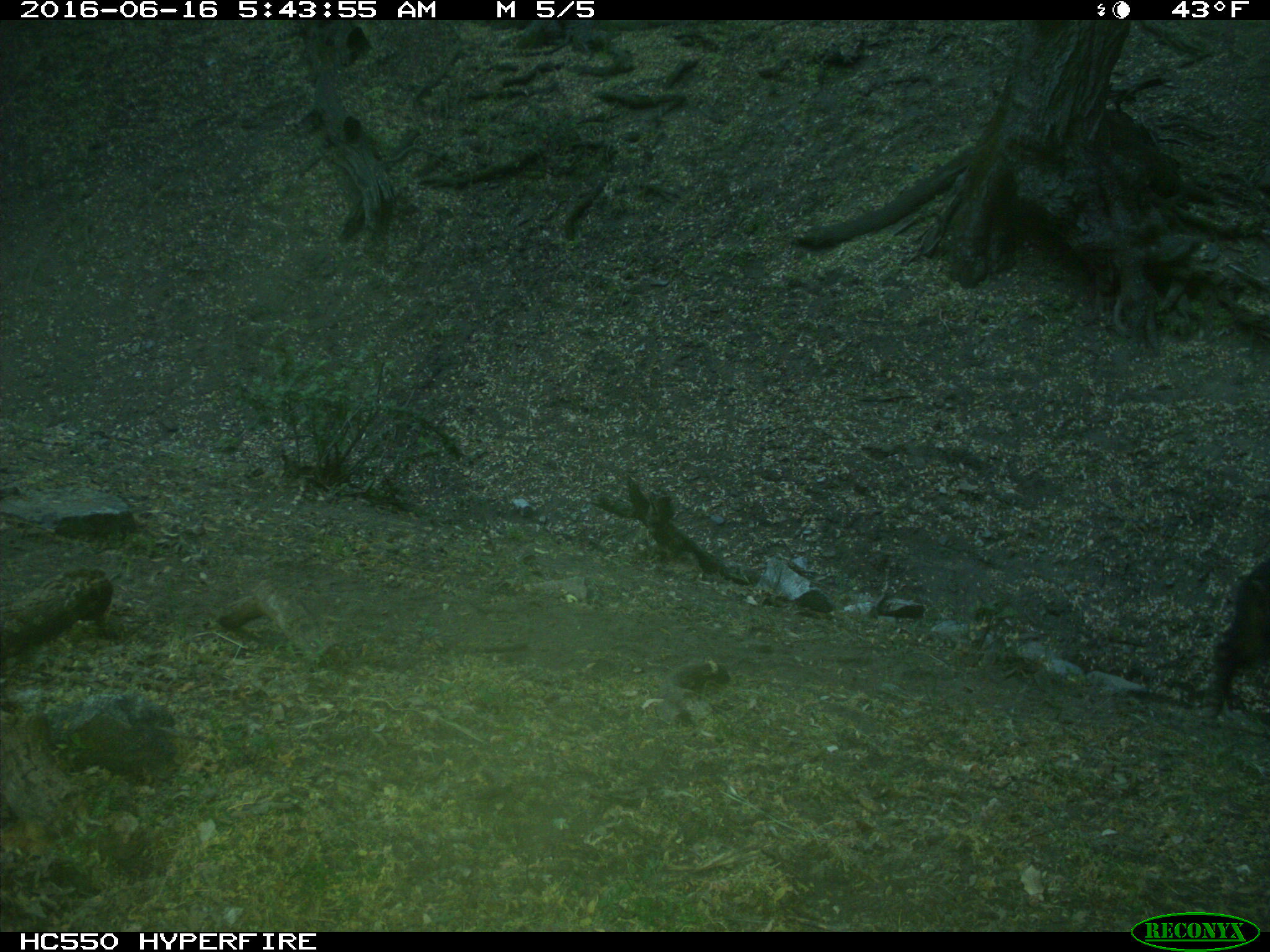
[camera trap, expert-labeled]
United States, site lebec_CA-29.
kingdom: Animalia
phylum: Chordata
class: Mammalia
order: Artiodactyla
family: Suidae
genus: Sus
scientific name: Sus scrofa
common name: wild boar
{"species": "Sus scrofa (wild boar)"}